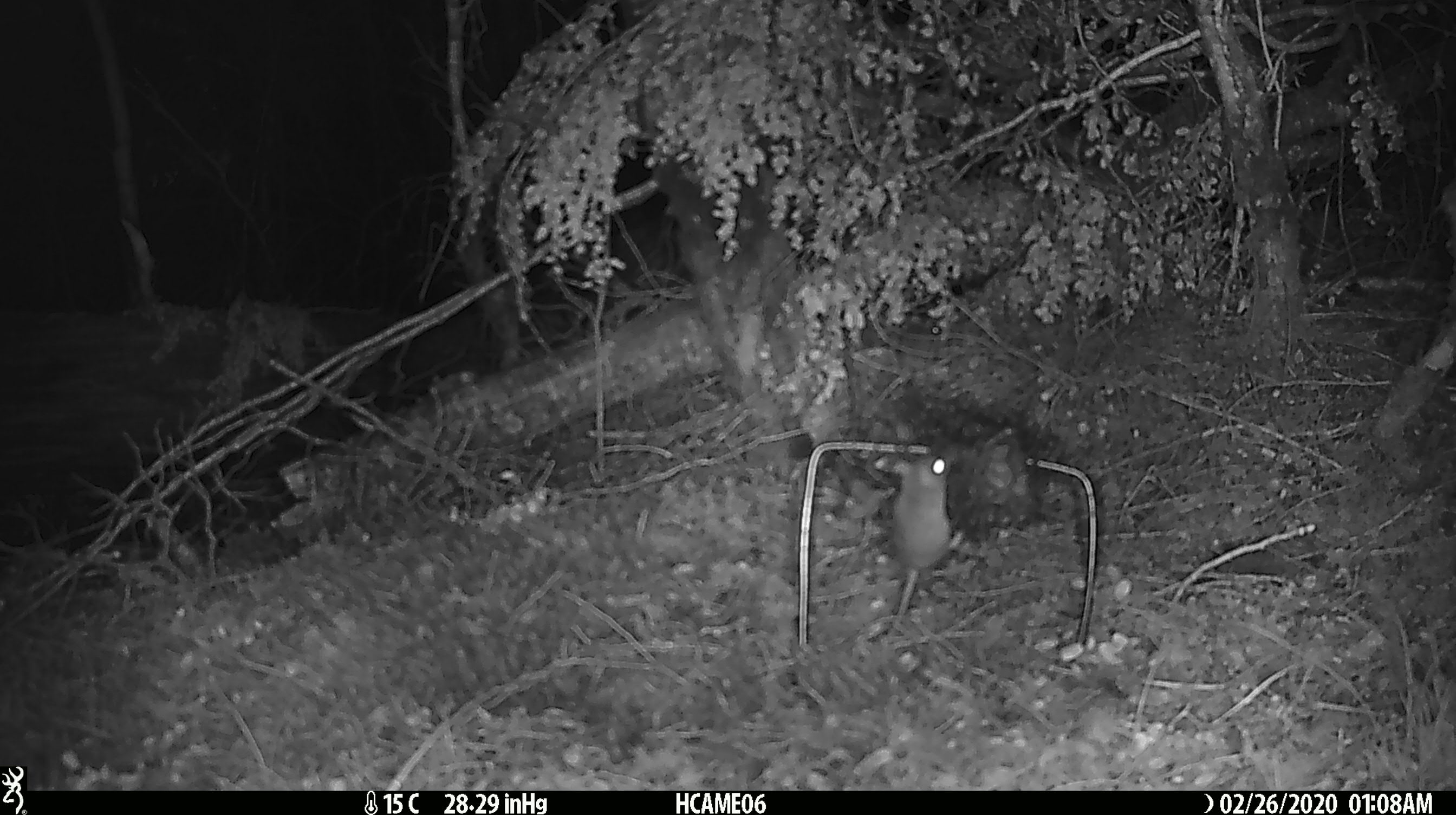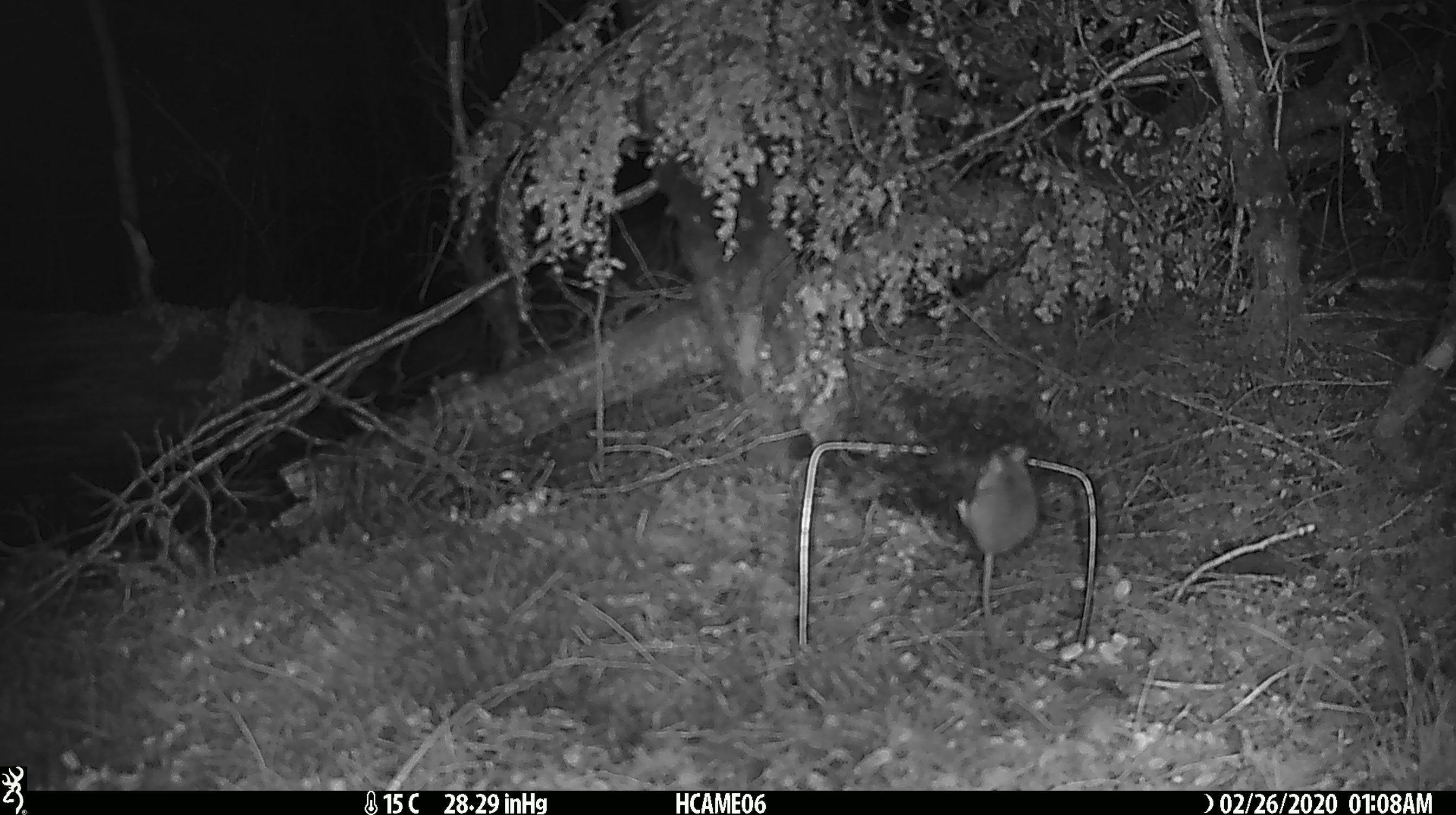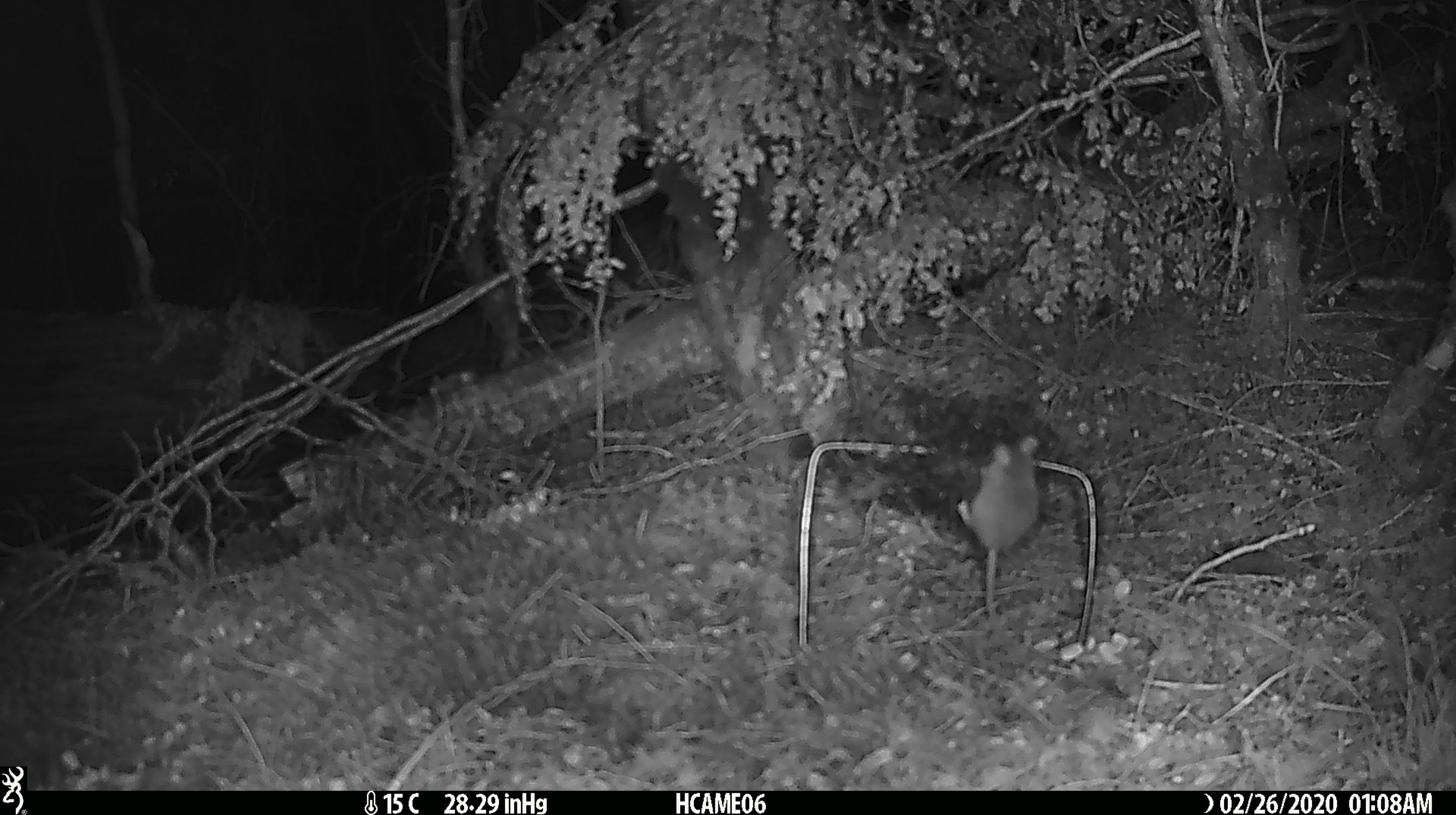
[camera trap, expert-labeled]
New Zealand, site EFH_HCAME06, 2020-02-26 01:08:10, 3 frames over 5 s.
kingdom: Animalia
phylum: Chordata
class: Mammalia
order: Rodentia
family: Muridae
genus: Mus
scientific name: Mus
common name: mouse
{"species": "mouse (Mus)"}